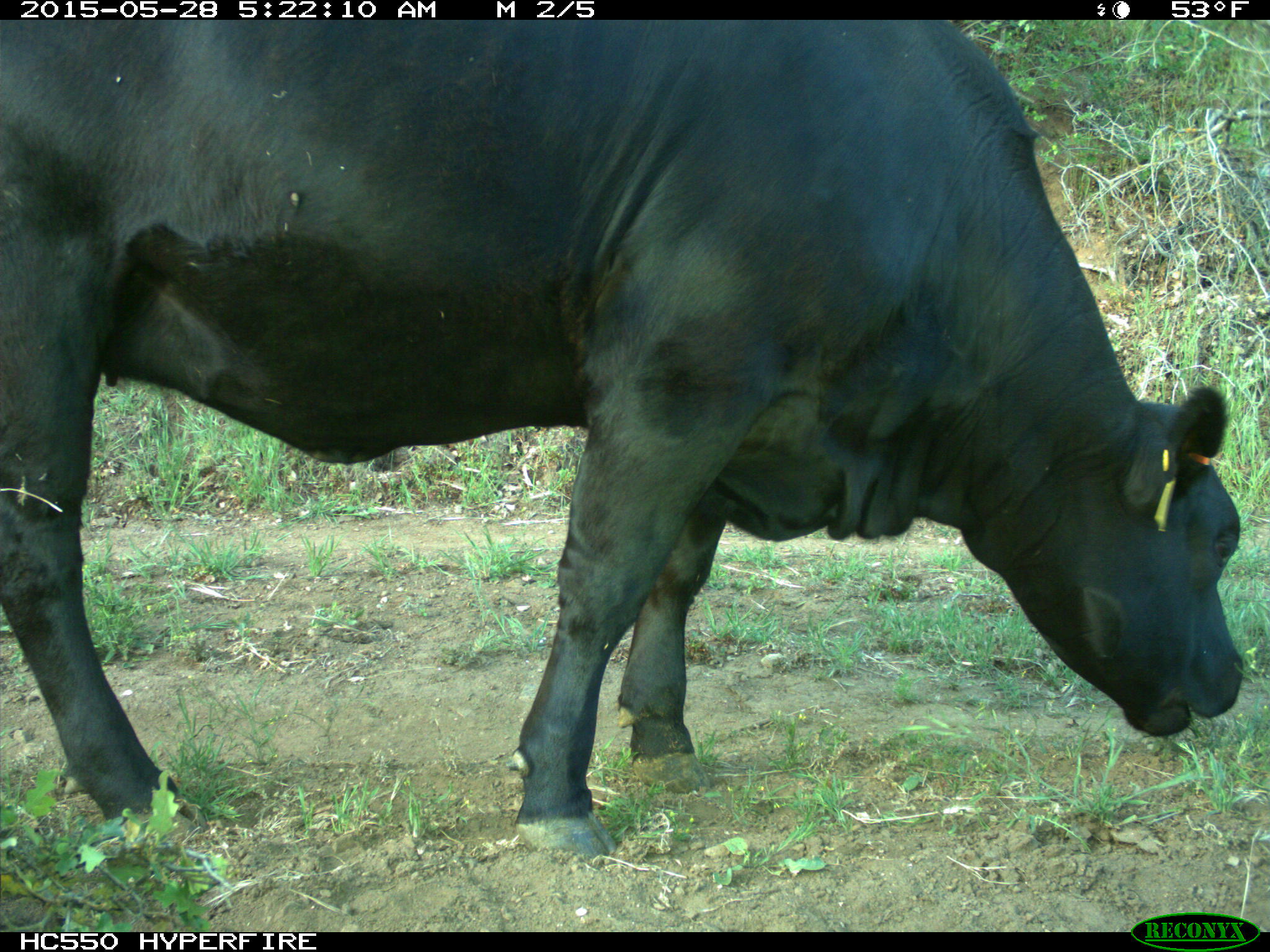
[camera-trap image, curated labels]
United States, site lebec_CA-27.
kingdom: Animalia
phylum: Chordata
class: Mammalia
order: Artiodactyla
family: Bovidae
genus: Bos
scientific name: Bos taurus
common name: domestic cow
Bos taurus (domestic cow).